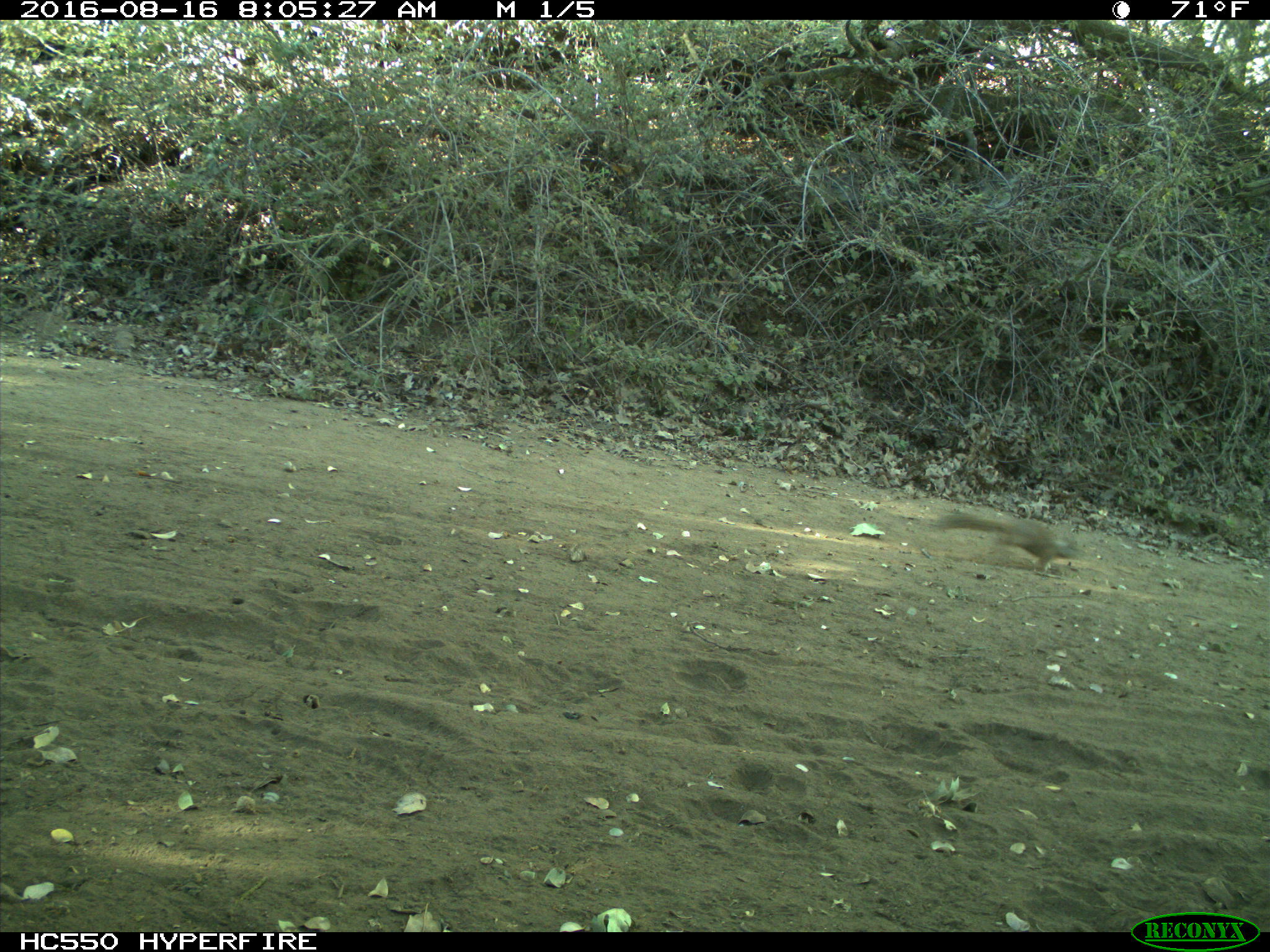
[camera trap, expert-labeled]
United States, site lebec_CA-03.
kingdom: Animalia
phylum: Chordata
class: Mammalia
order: Rodentia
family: Sciuridae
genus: Otospermophilus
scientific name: Otospermophilus beecheyi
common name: california ground squirrel